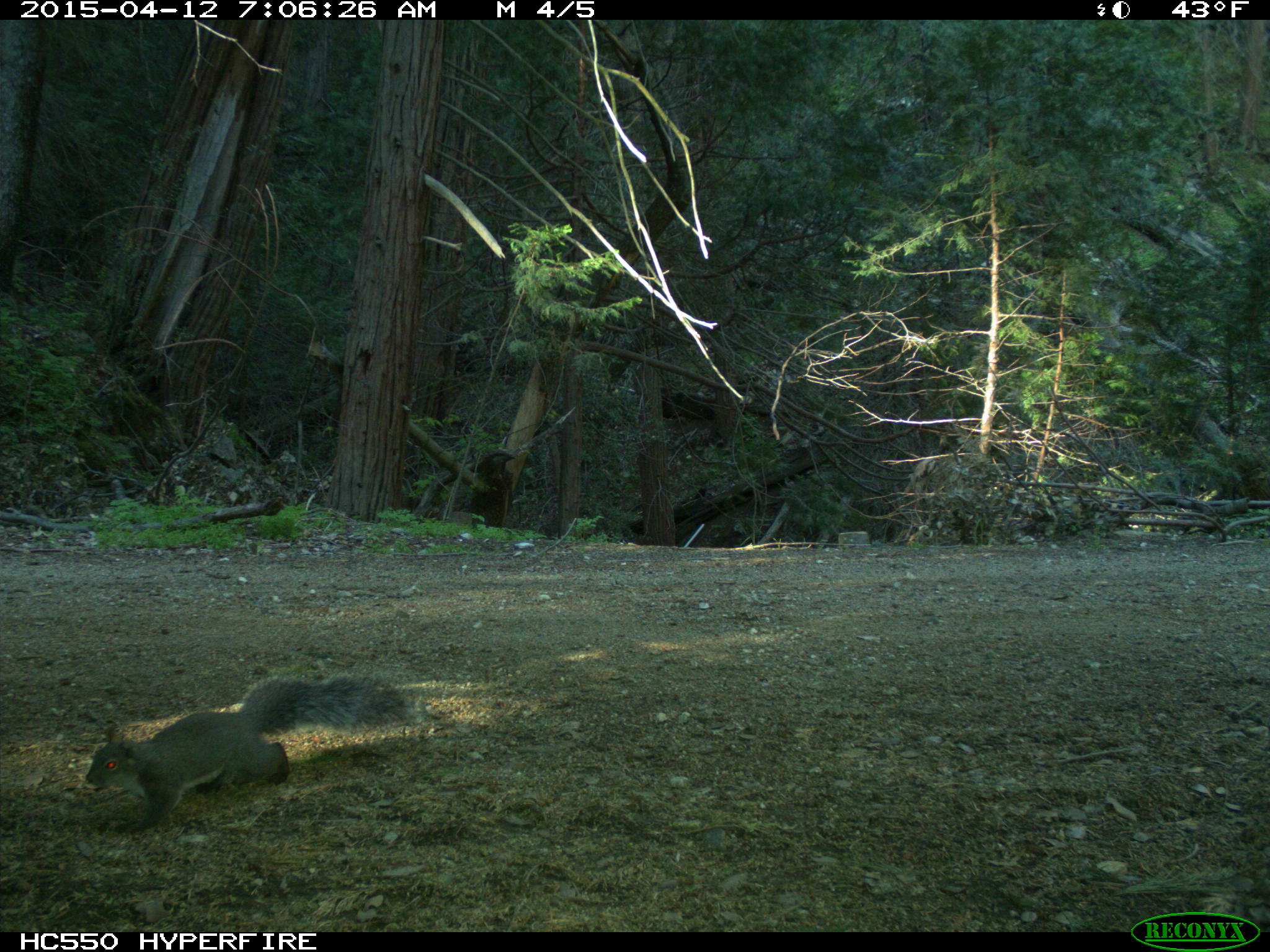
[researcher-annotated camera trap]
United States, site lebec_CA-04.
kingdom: Animalia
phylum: Chordata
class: Mammalia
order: Rodentia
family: Sciuridae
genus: Sciurus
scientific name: Sciurus carolinensis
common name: eastern gray squirrel